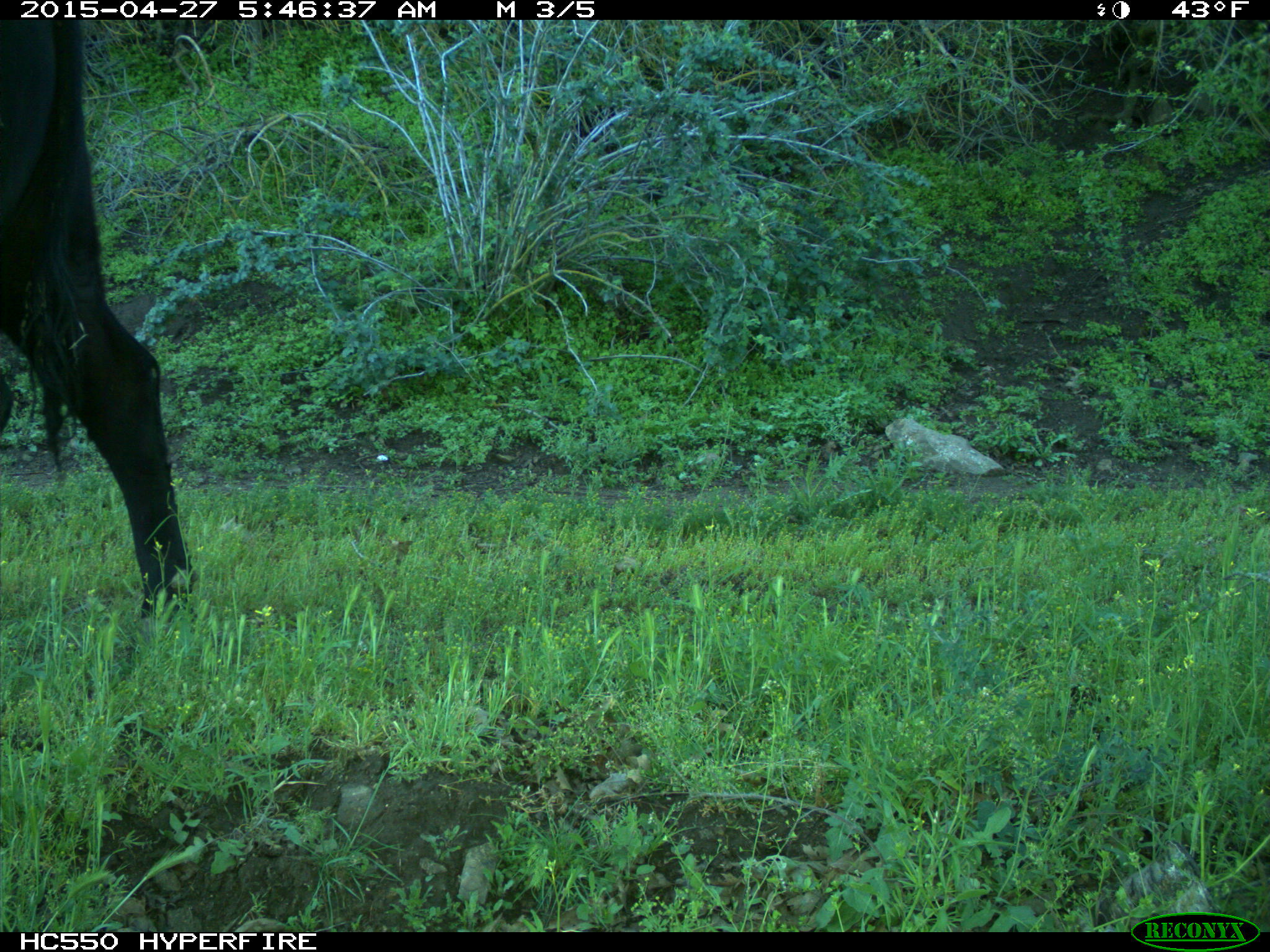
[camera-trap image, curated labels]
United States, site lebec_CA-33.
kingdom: Animalia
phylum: Chordata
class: Mammalia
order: Artiodactyla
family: Bovidae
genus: Bos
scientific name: Bos taurus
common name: domestic cow